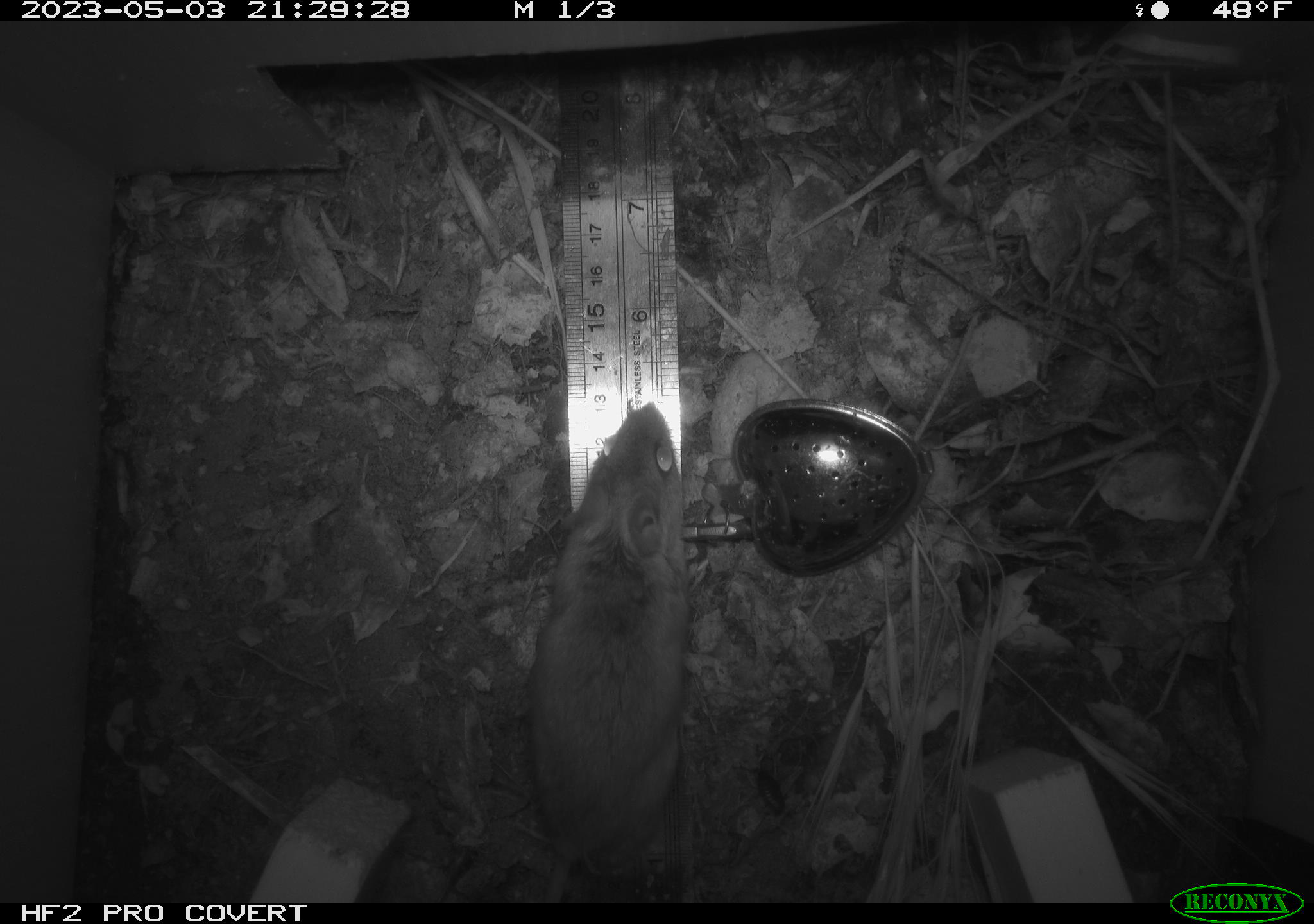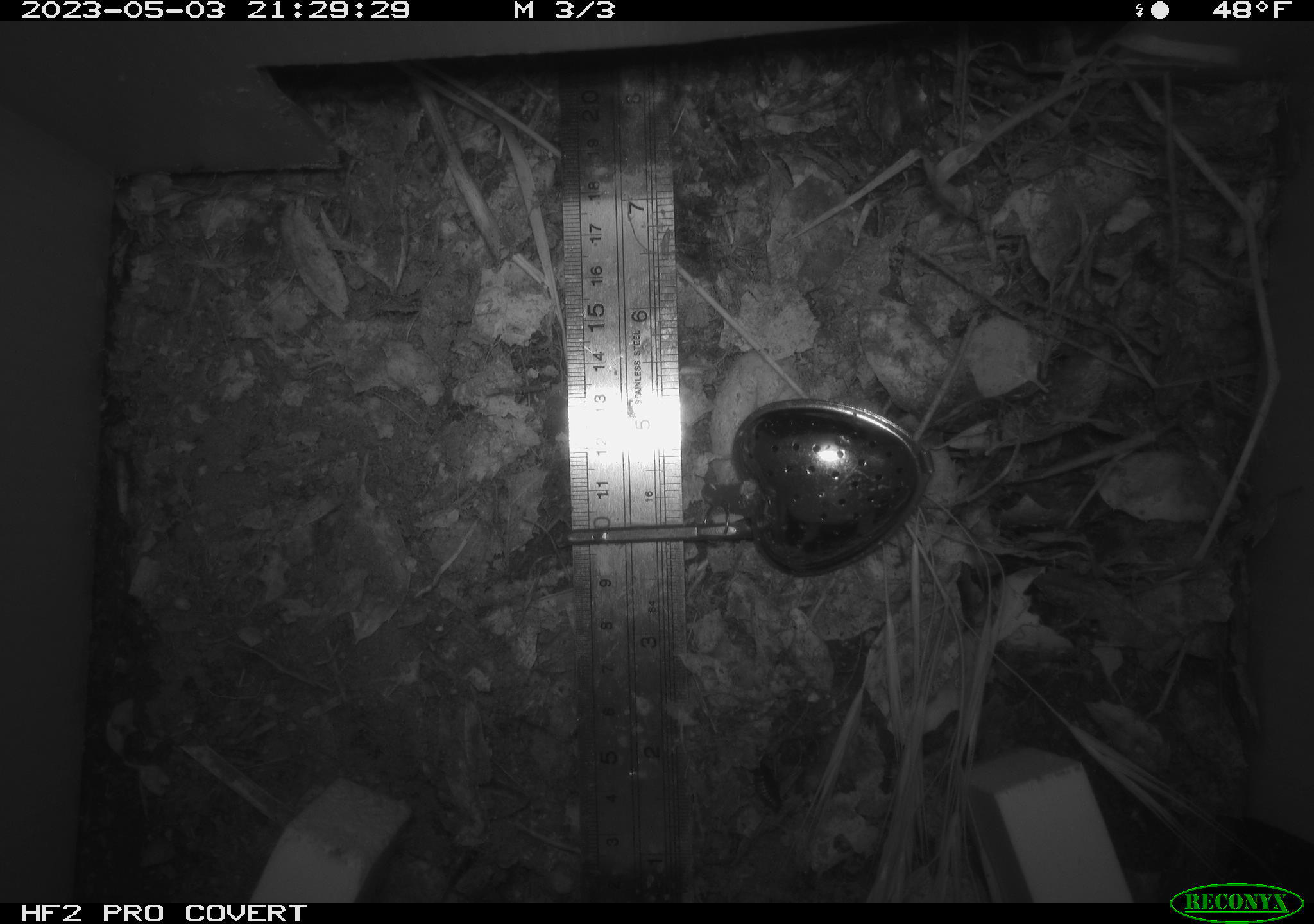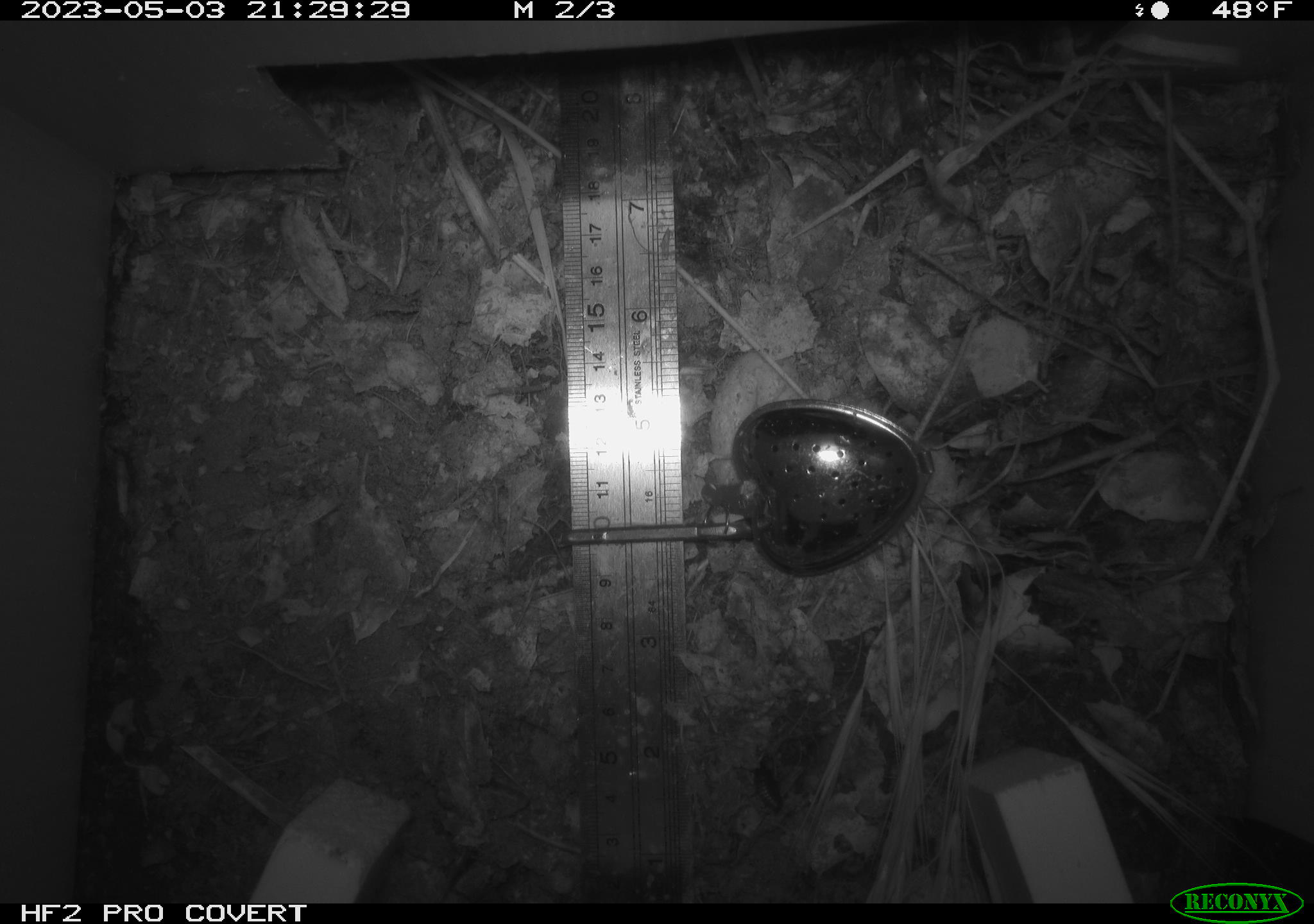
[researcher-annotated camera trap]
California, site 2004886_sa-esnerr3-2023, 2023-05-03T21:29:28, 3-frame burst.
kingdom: Animalia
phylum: Chordata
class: Mammalia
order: Rodentia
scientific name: Rodentia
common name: mouse species